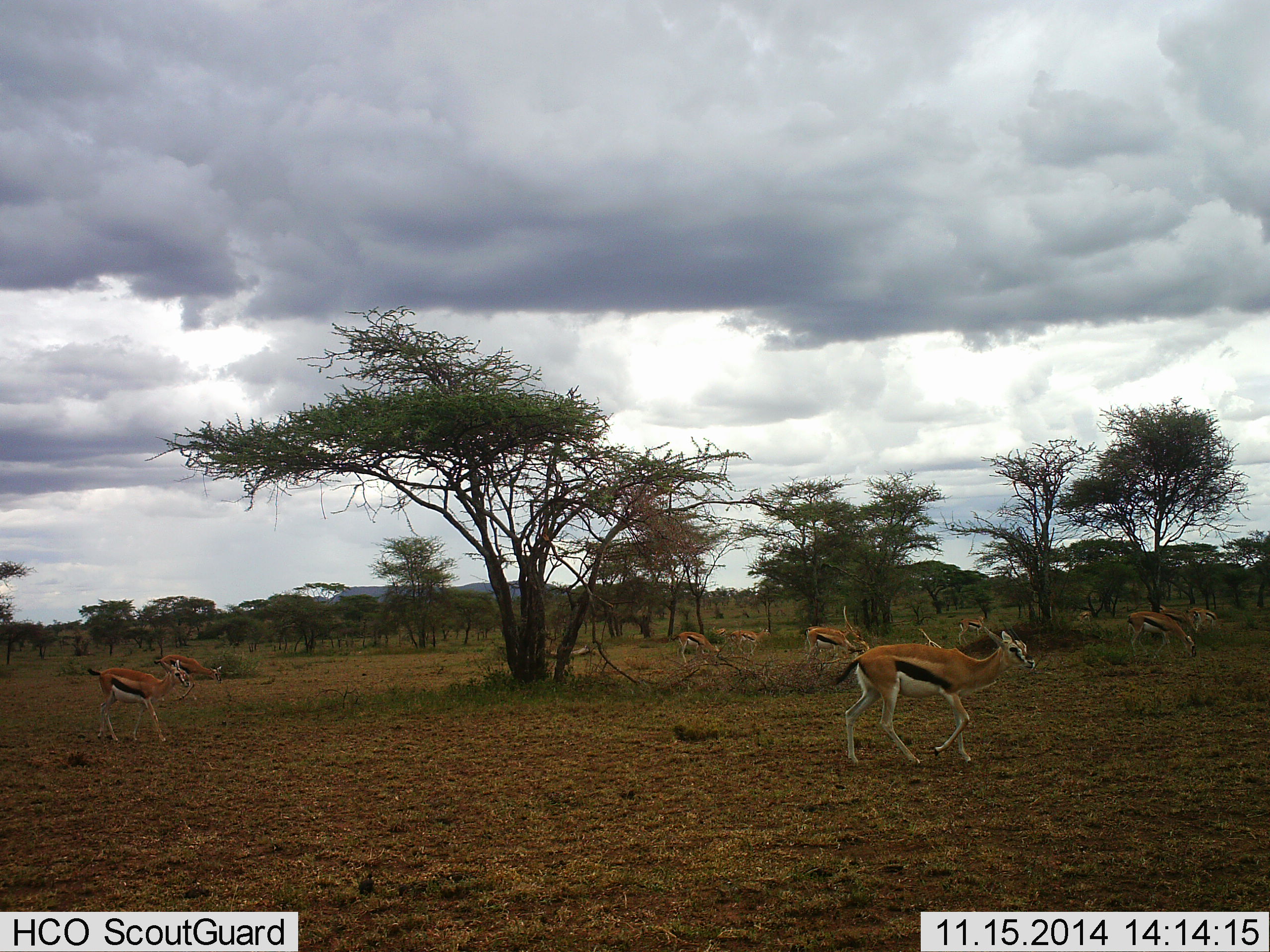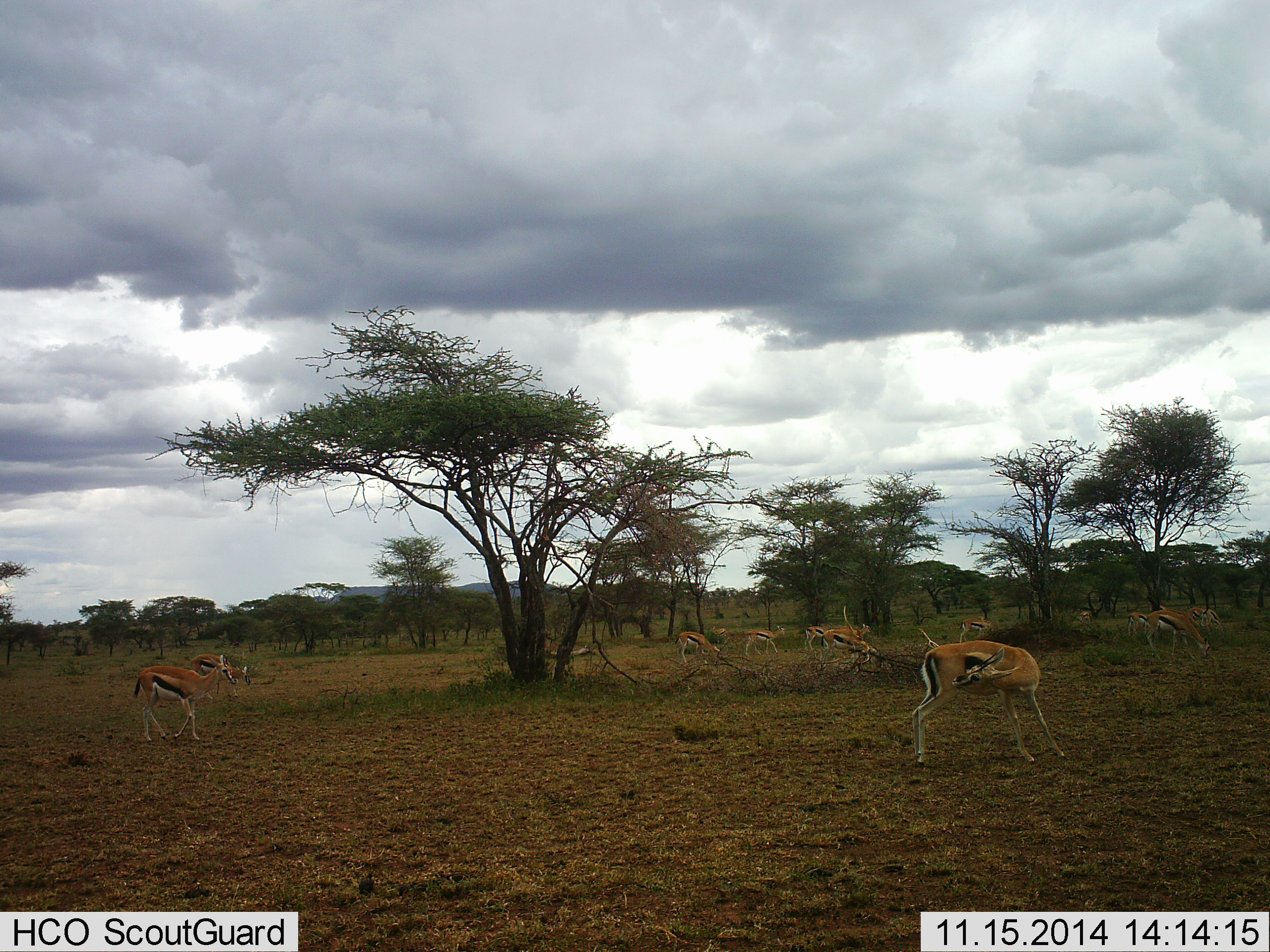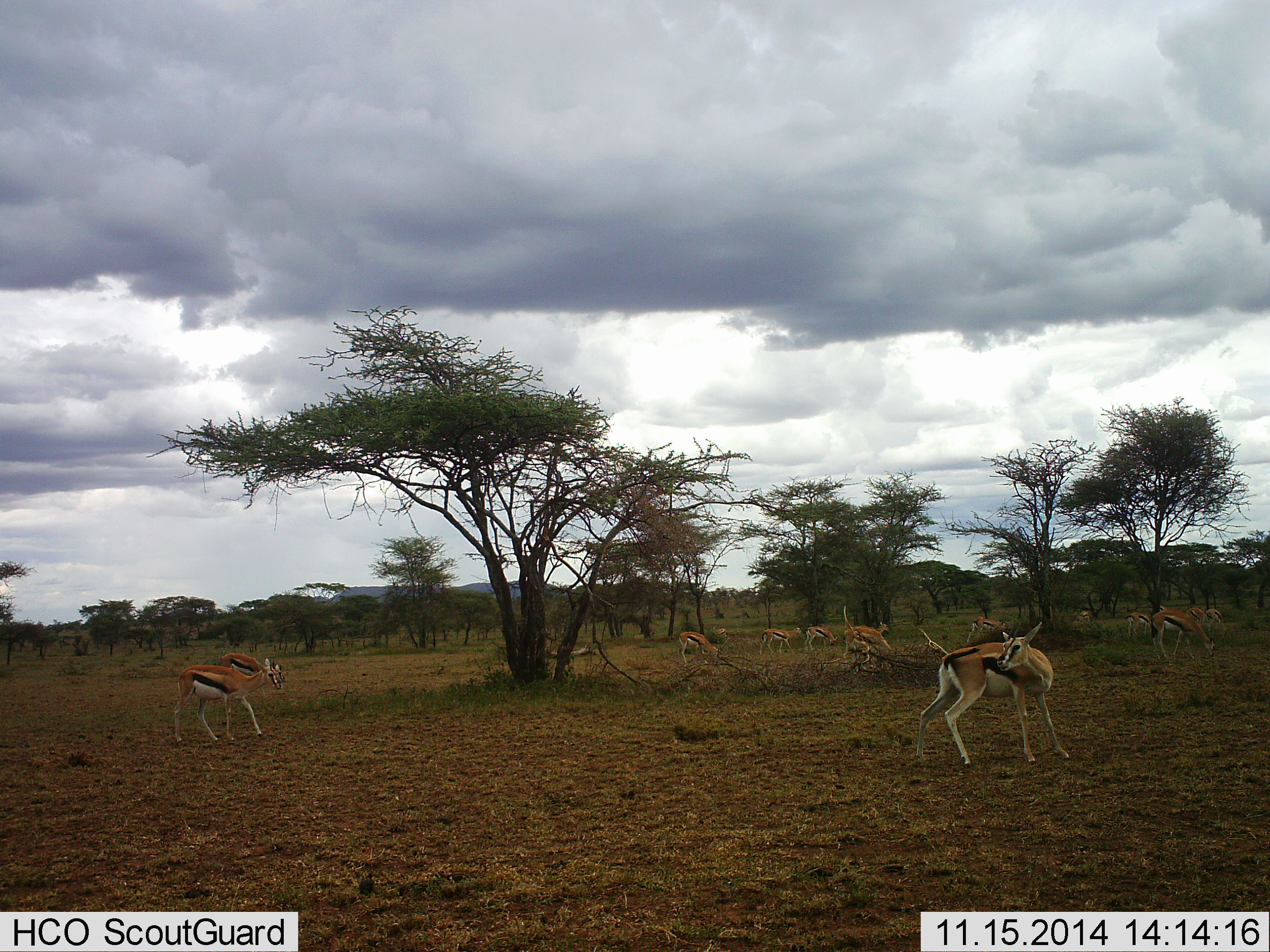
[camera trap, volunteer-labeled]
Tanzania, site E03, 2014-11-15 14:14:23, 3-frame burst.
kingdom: Animalia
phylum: Chordata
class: Mammalia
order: Artiodactyla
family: Bovidae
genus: Eudorcas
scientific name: Eudorcas thomsonii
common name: thomson's gazelle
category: gazellethomsons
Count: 11-50.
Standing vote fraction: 80%.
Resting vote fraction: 10%.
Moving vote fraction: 60%.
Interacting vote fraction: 10%.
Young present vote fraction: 10%.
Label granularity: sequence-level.